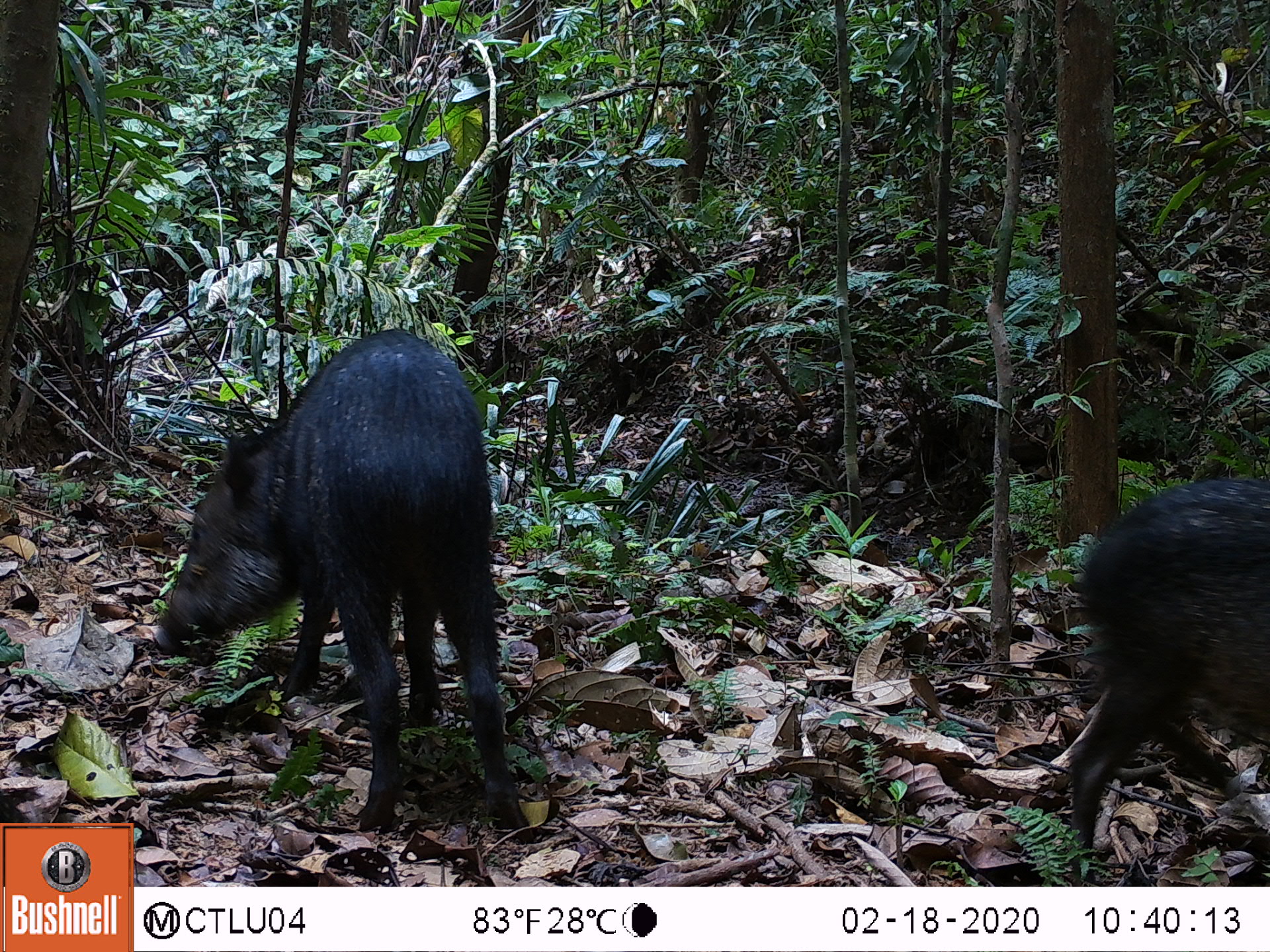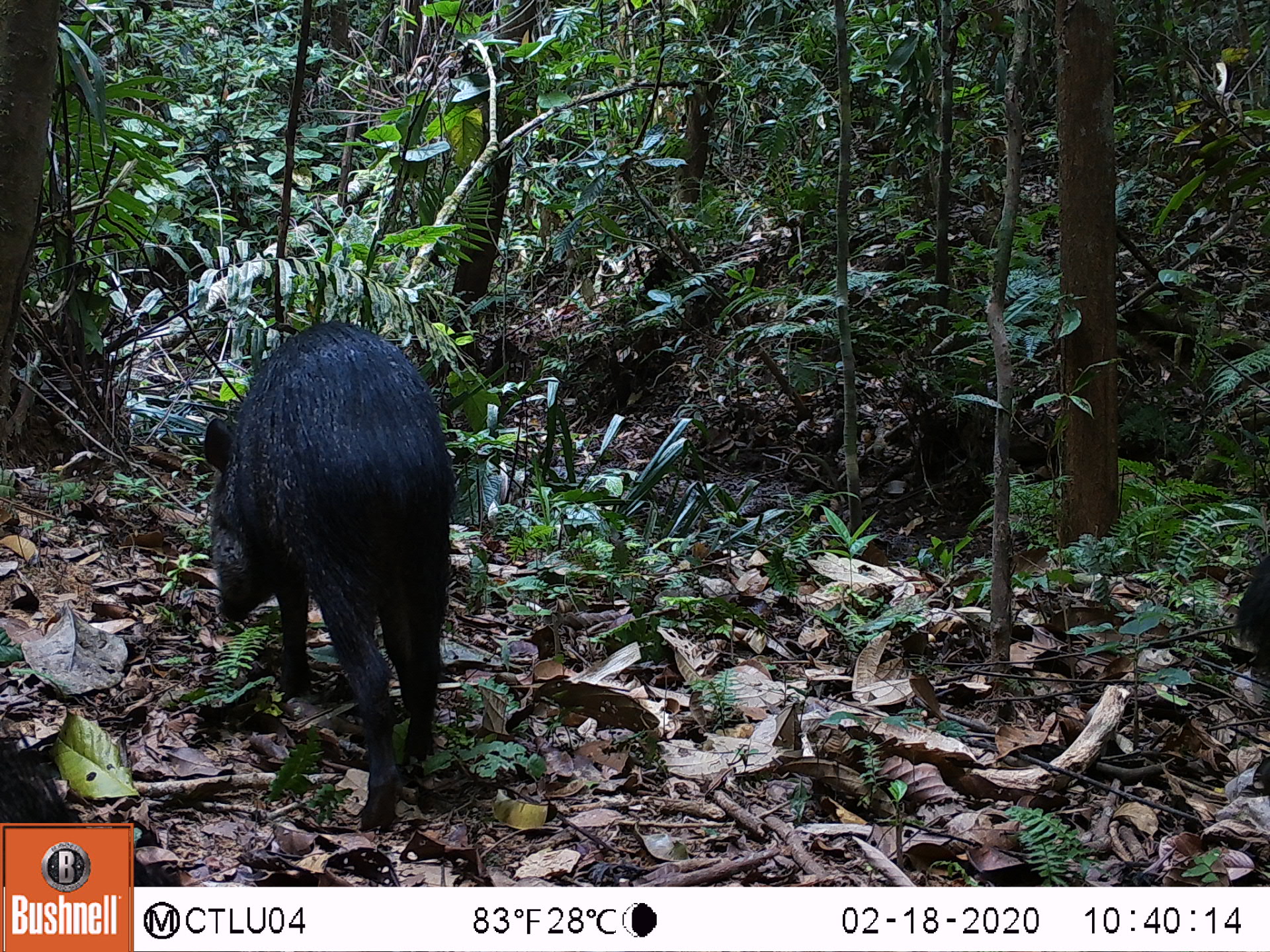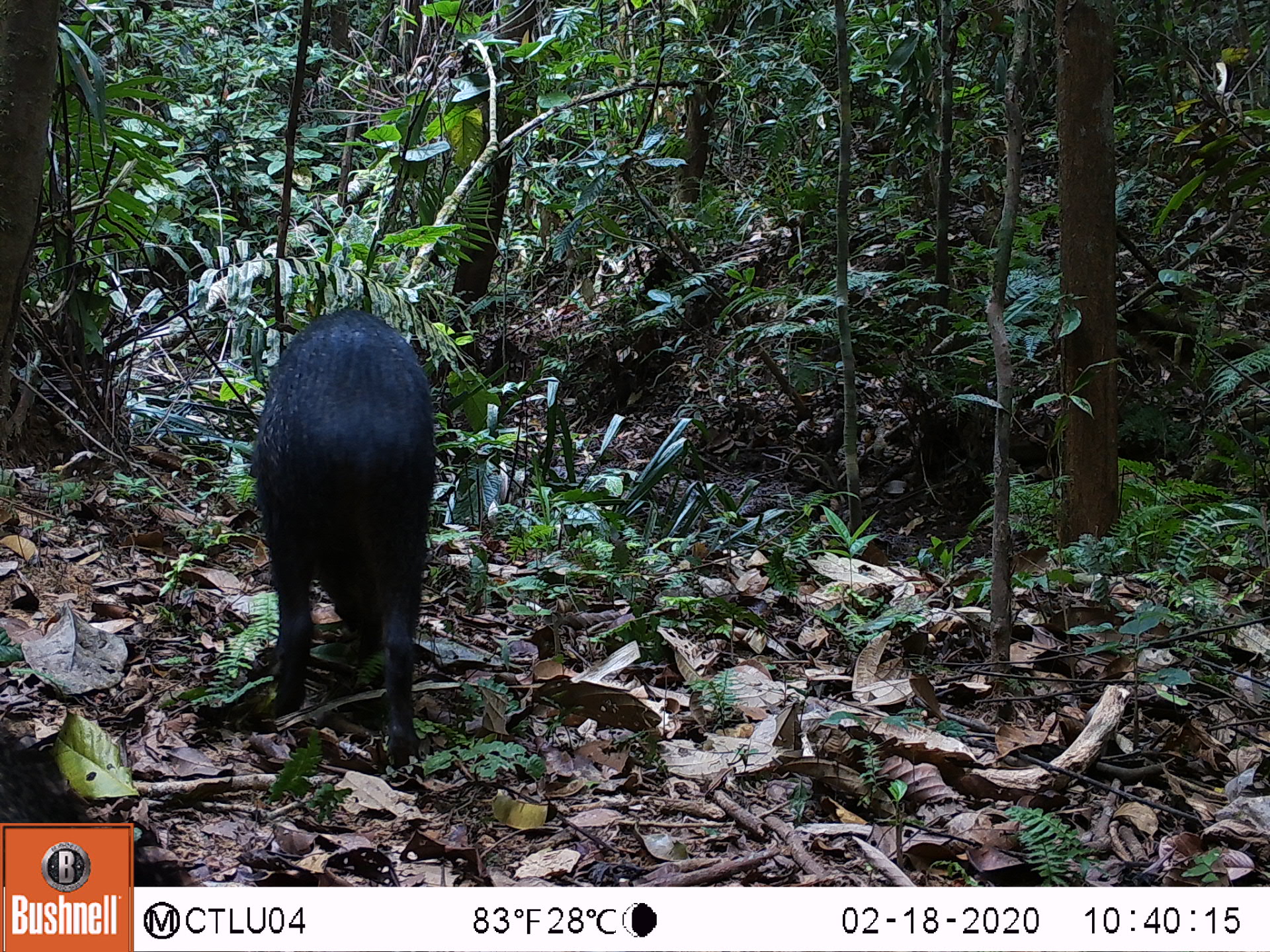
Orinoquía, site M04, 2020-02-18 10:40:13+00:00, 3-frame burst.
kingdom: Animalia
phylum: Chordata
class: Mammalia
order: Artiodactyla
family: Tayassuidae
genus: Pecari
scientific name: Pecari tajacu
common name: collared peccary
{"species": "collared peccary (Pecari tajacu)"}